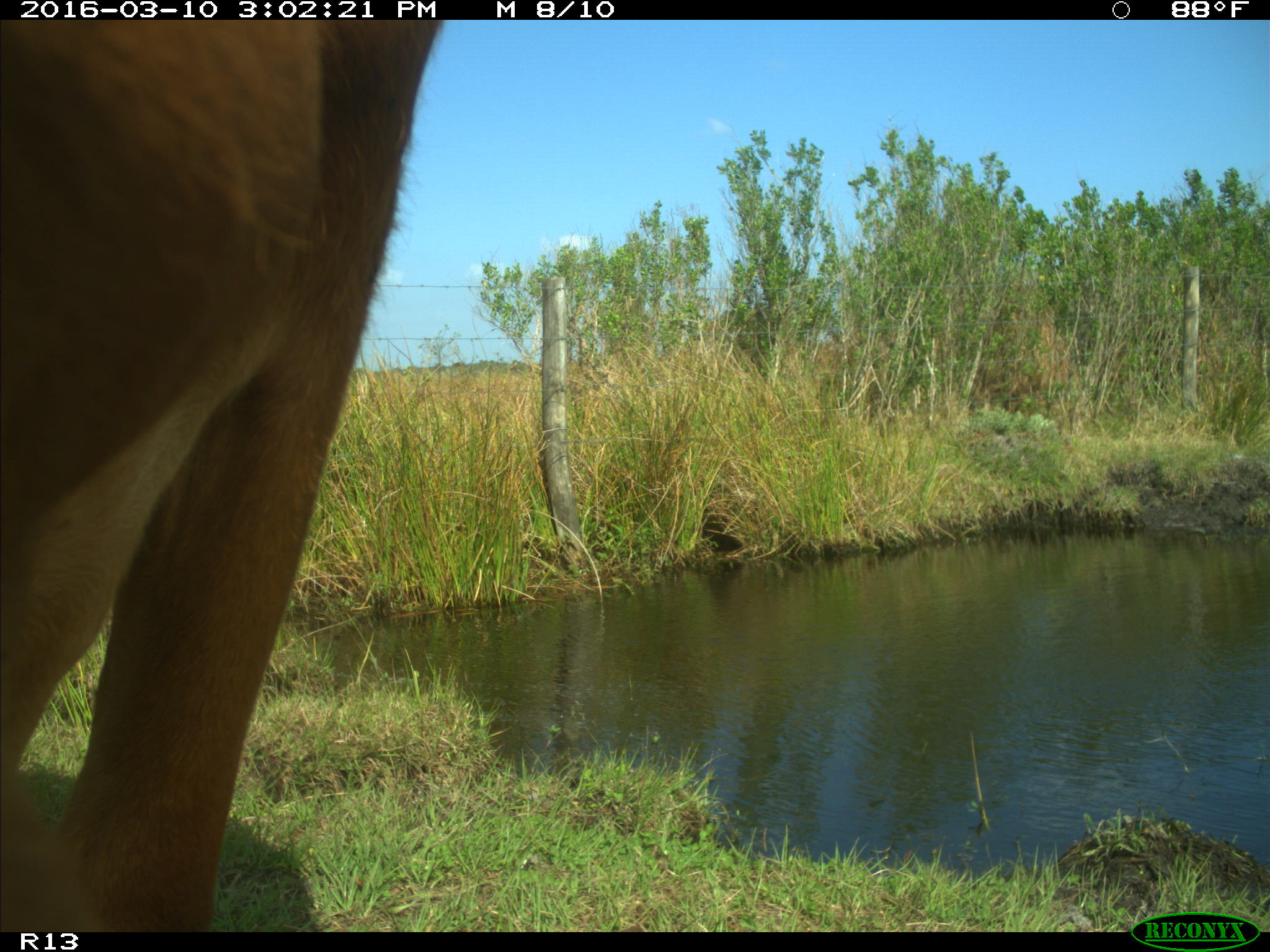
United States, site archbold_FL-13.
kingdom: Animalia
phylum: Chordata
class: Mammalia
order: Artiodactyla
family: Bovidae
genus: Bos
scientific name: Bos taurus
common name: domestic cow